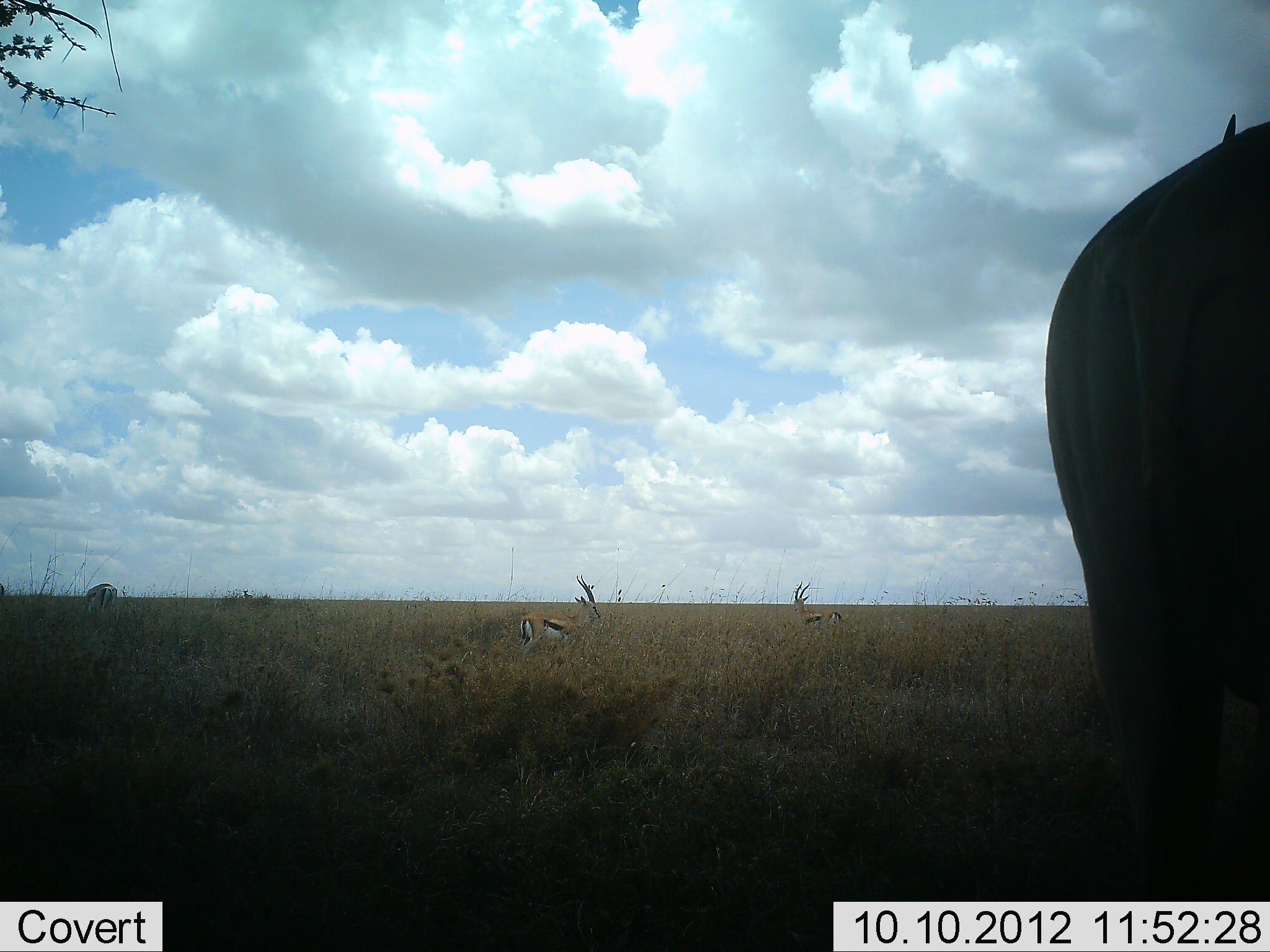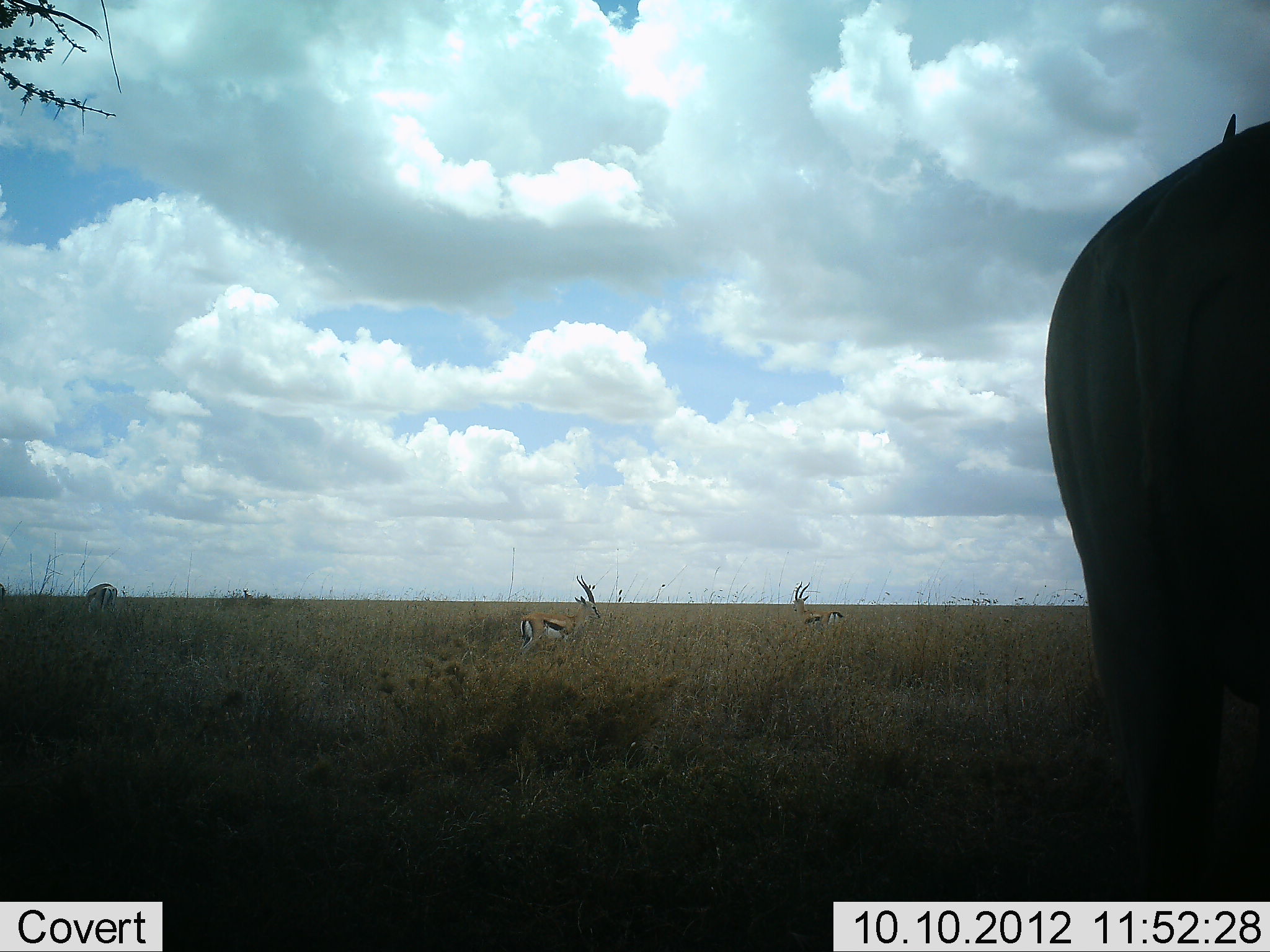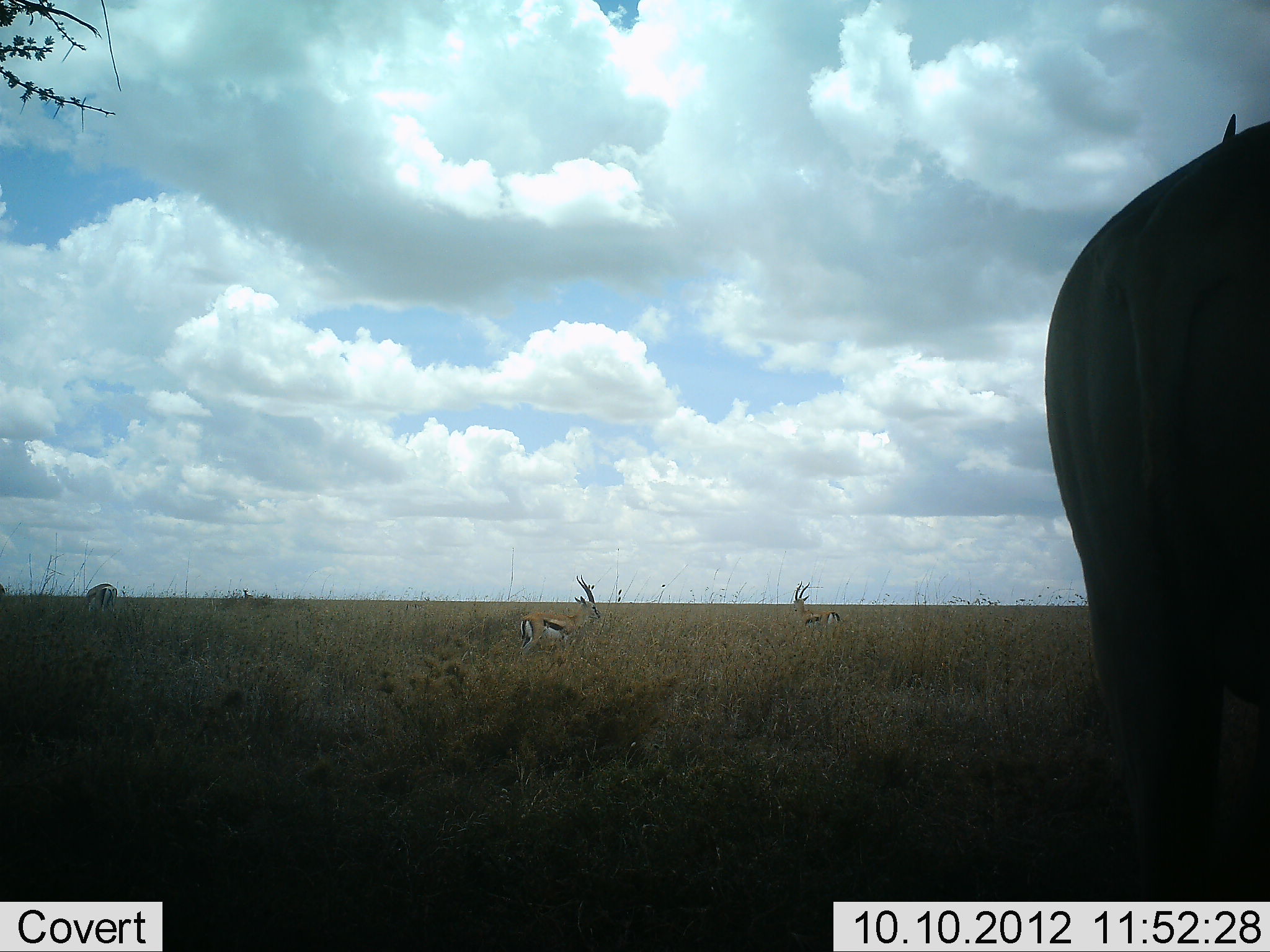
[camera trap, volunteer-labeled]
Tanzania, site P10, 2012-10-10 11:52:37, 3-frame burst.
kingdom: Animalia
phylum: Chordata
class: Mammalia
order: Artiodactyla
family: Bovidae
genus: Eudorcas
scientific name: Eudorcas thomsonii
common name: thomson's gazelle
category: gazellethomsons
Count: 3.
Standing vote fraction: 95%.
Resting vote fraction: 0%.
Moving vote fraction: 5%.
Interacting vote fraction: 0%.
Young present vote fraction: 0%.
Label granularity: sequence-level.